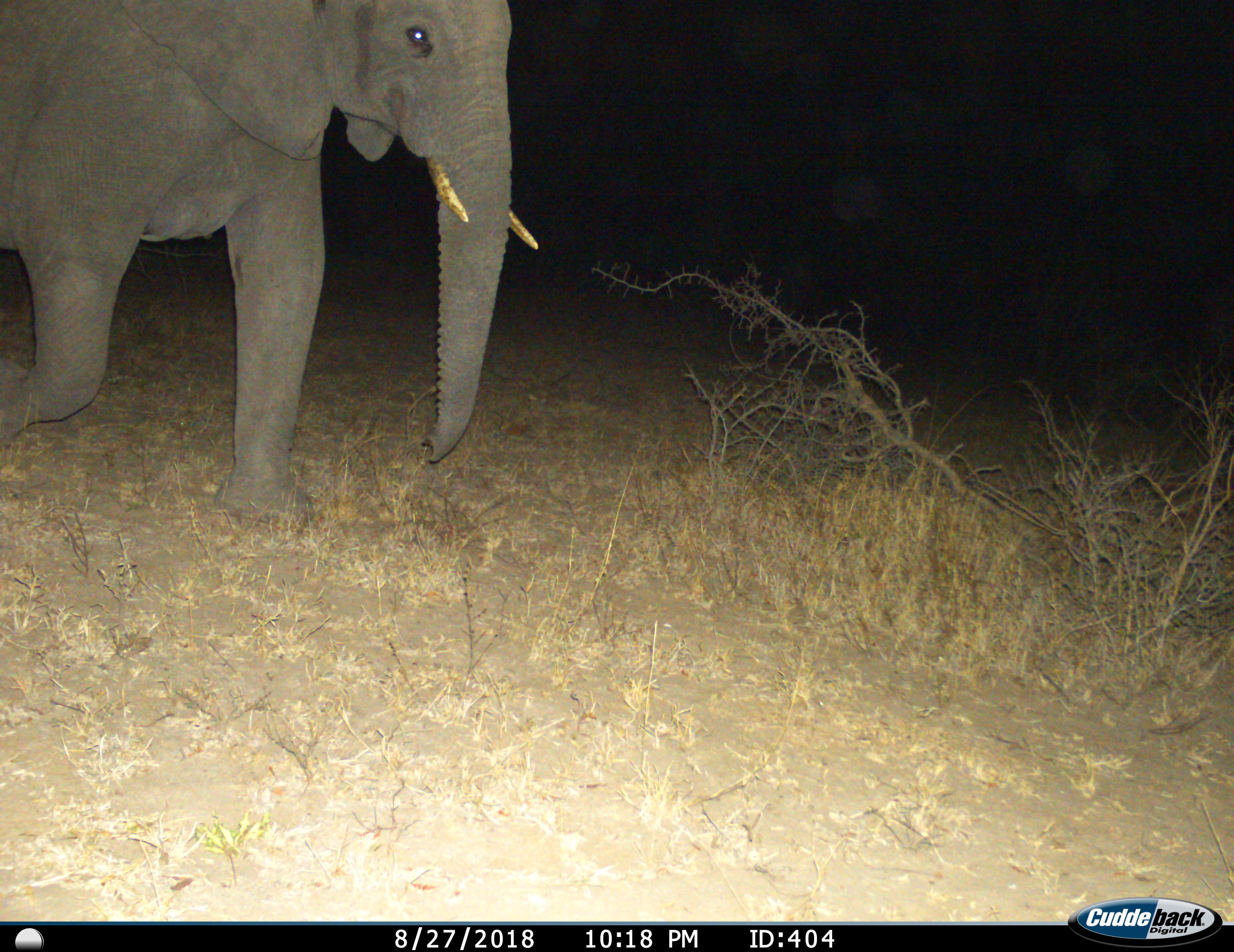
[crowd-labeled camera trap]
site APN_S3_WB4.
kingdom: Animalia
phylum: Chordata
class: Mammalia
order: Proboscidea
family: Elephantidae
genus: Loxodonta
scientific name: Loxodonta africana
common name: african bush elephant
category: elephant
Elephant (african bush elephant) (Loxodonta africana), count 1. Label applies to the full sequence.